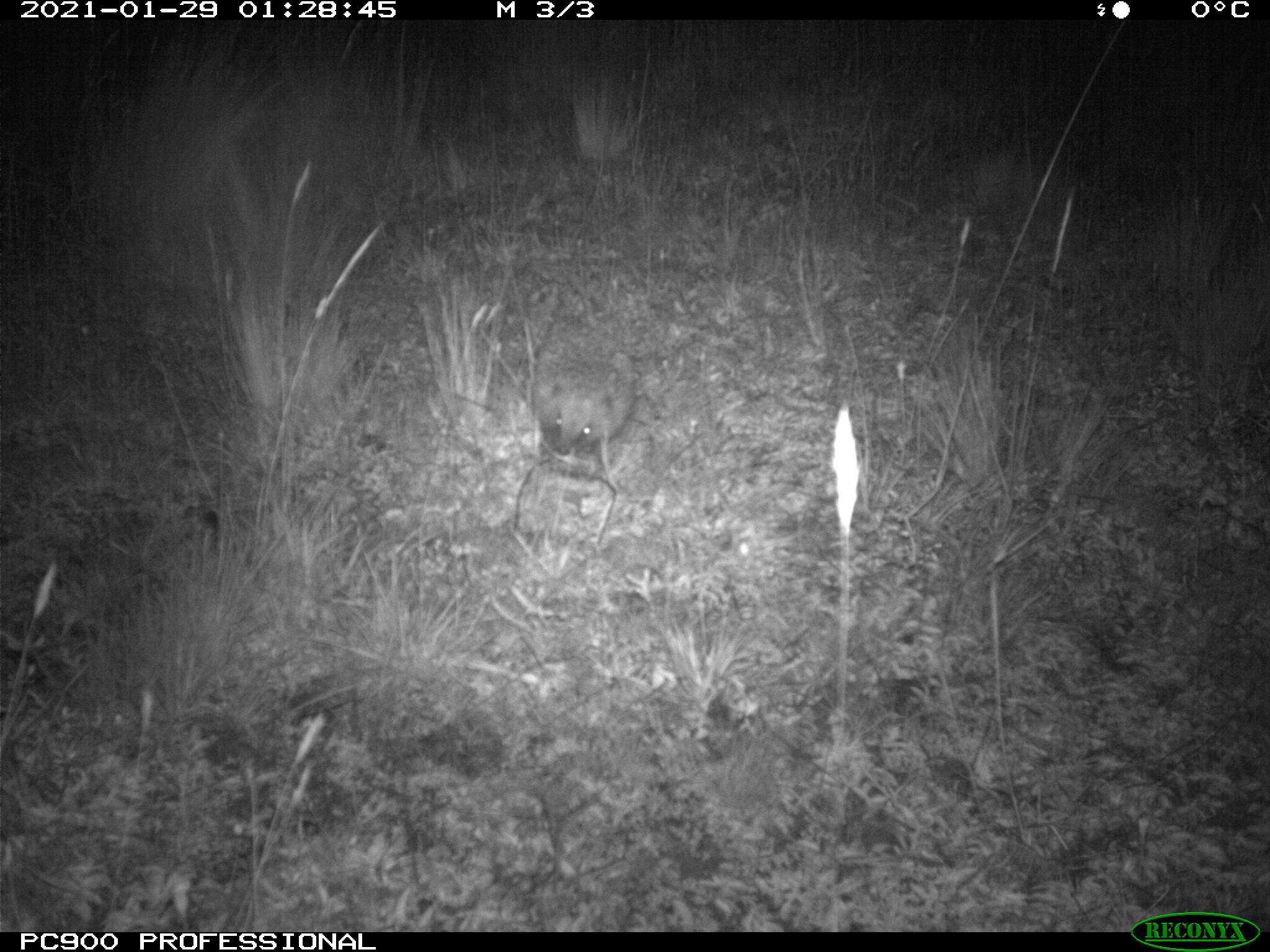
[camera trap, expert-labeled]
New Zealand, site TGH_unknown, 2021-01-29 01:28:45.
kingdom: Animalia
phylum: Chordata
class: Mammalia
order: Eulipotyphla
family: Erinaceidae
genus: Erinaceus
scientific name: Erinaceus europaeus europaeus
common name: european hedgehog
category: hedgehog